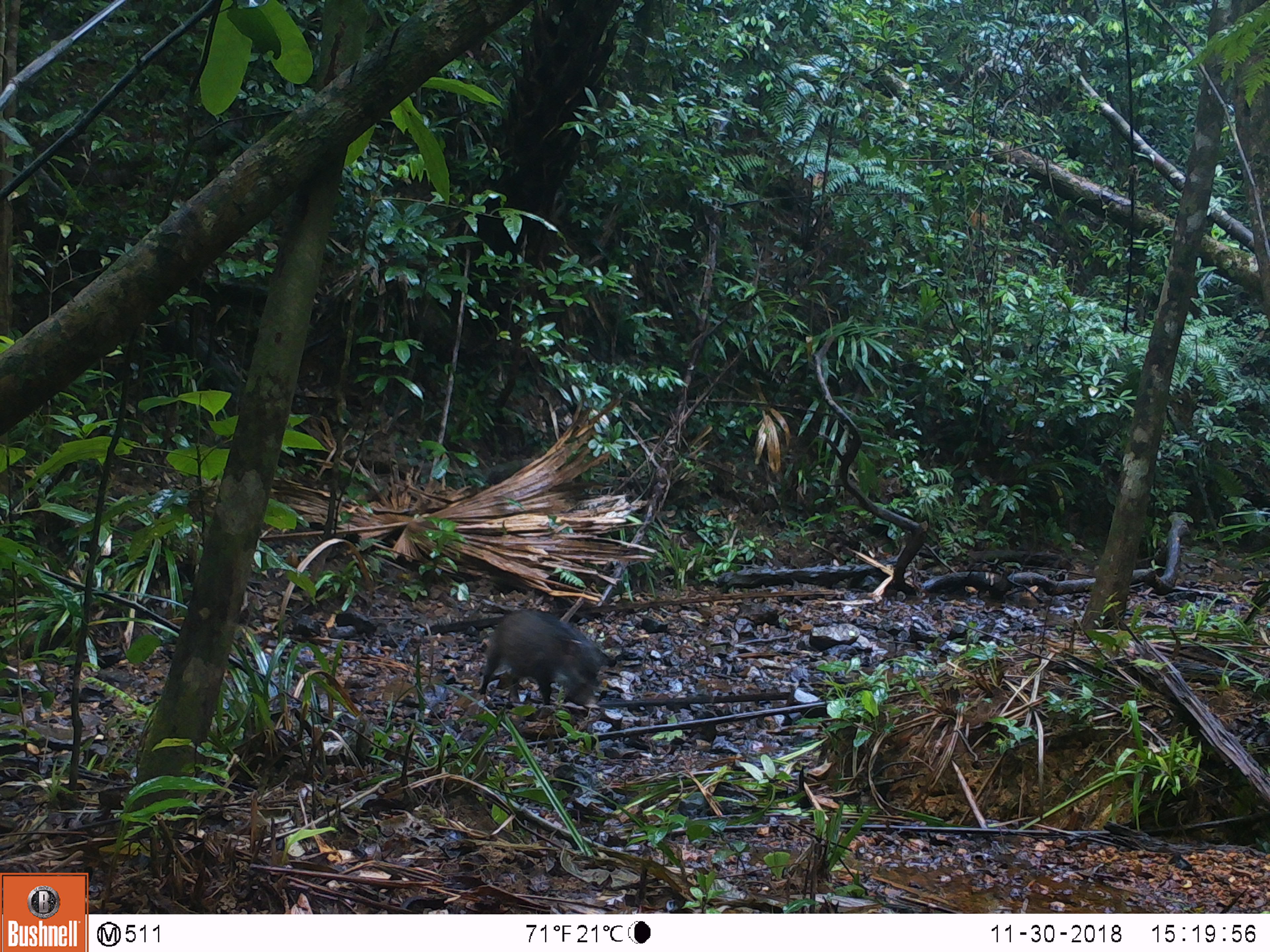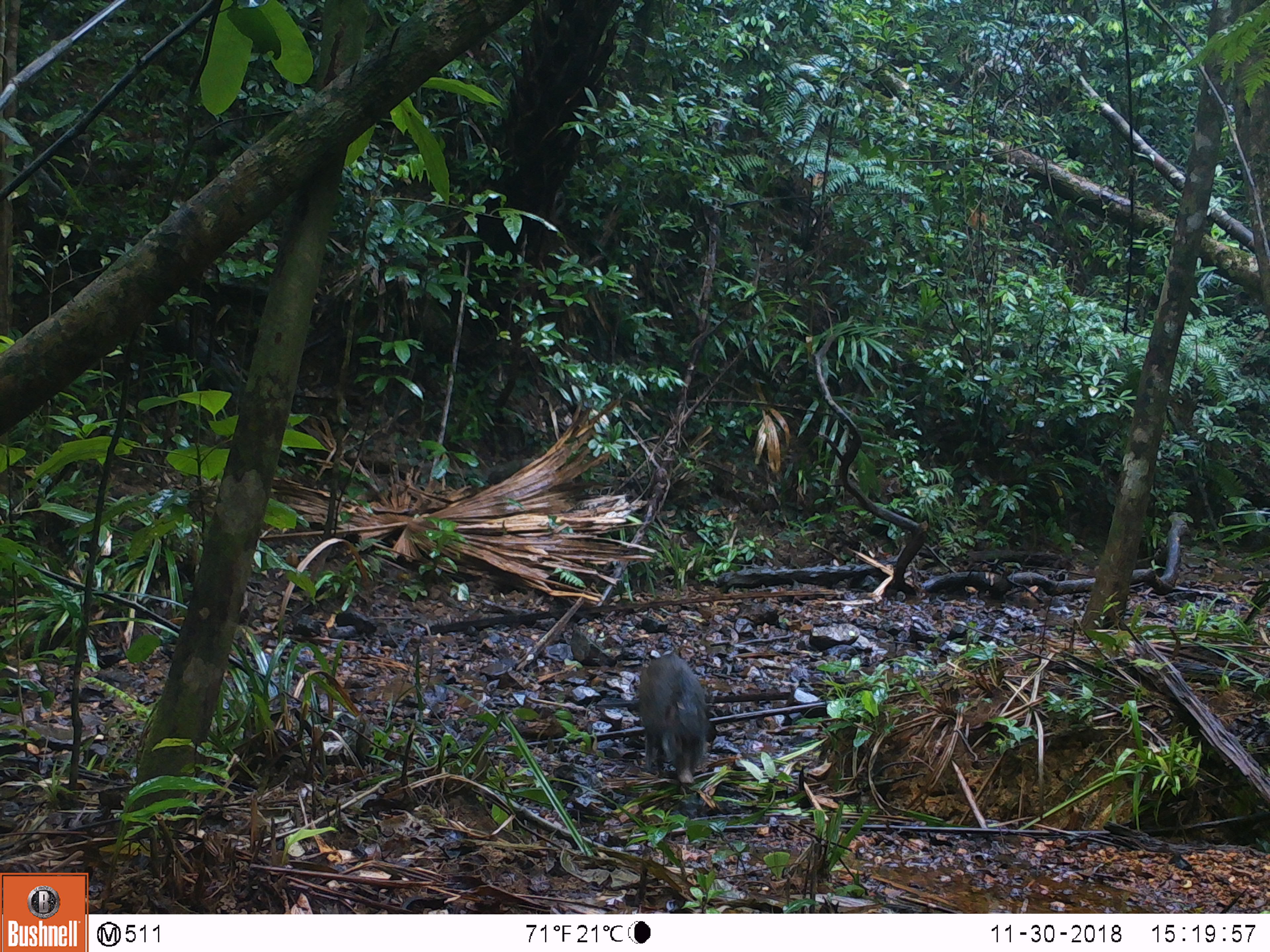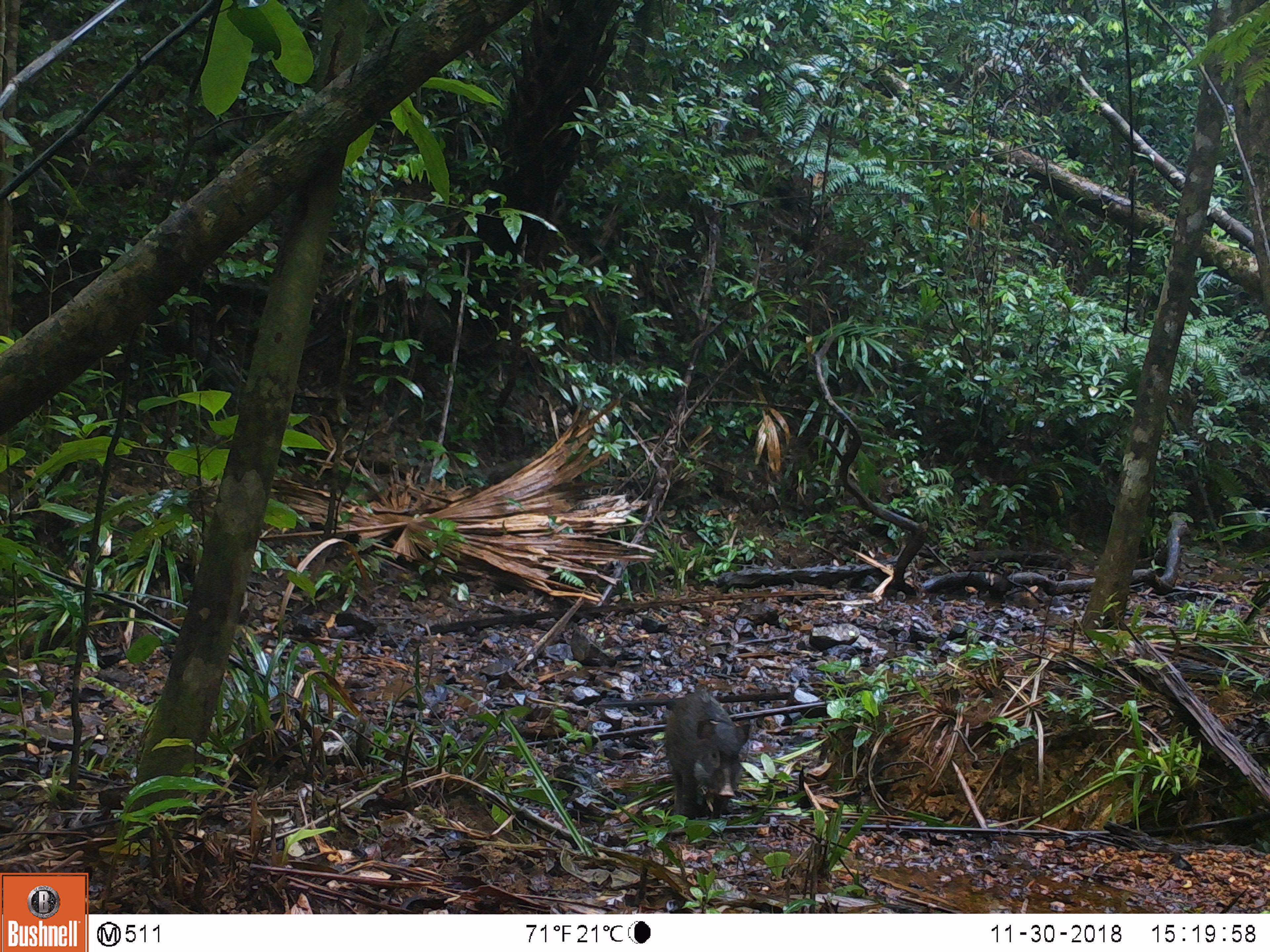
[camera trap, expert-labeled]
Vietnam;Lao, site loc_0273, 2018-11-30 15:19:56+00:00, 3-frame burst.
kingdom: Animalia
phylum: Chordata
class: Mammalia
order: Artiodactyla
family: Suidae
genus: Sus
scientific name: Sus scrofa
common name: eurasian wild pig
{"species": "eurasian wild pig (Sus scrofa)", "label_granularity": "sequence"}